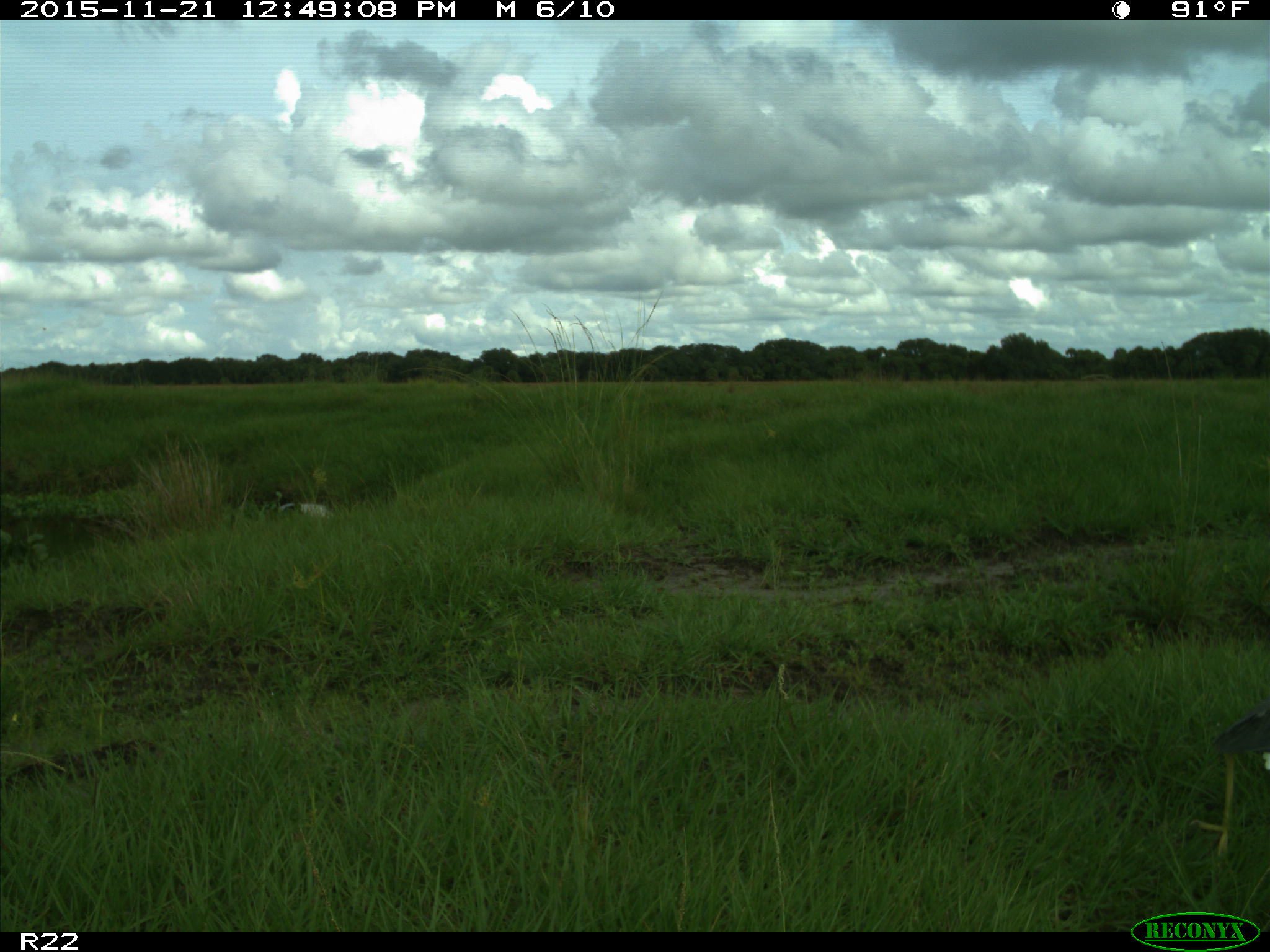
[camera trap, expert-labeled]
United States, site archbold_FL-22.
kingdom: Animalia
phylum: Chordata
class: Aves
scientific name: Aves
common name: birds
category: unidentified bird